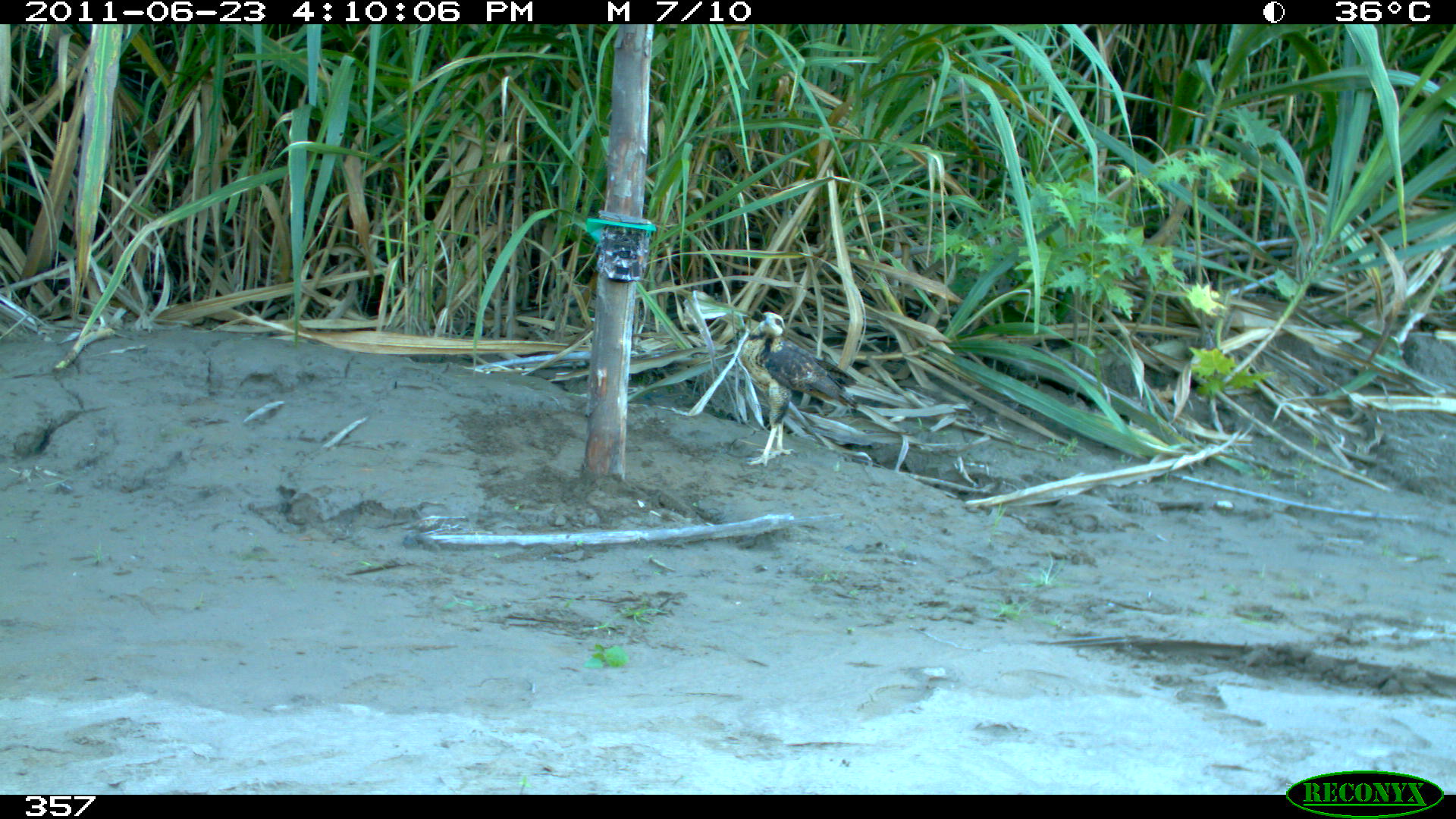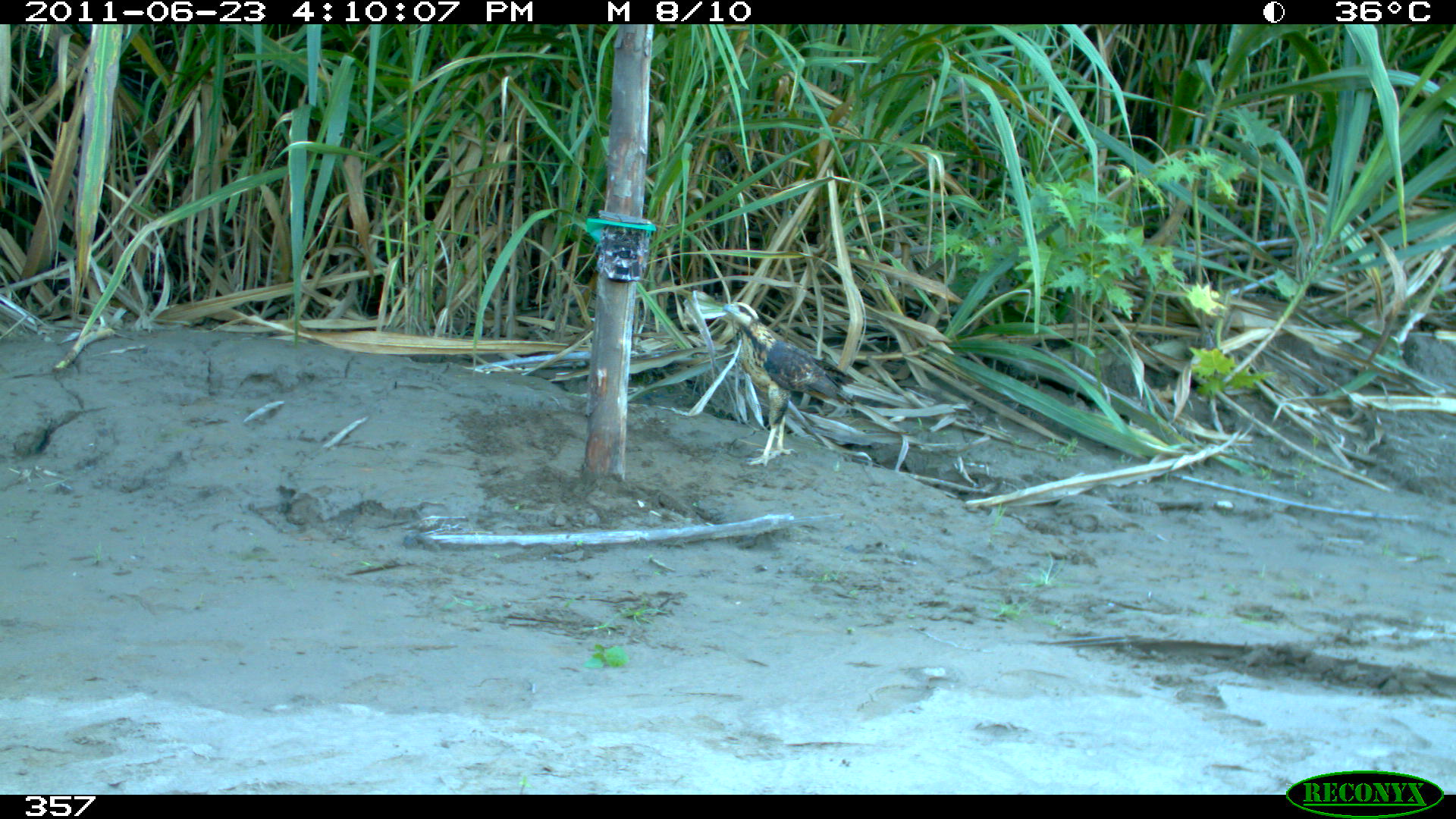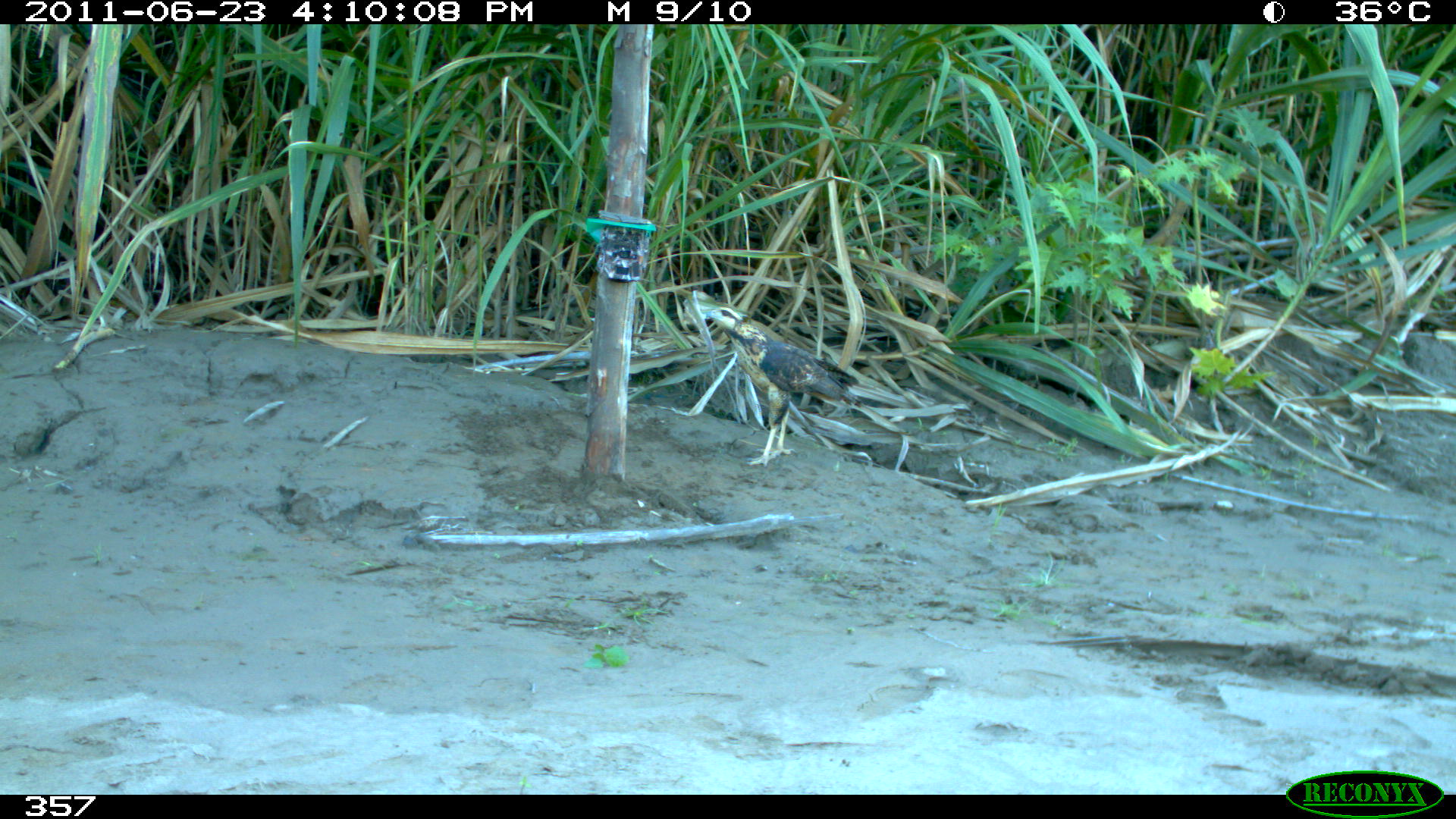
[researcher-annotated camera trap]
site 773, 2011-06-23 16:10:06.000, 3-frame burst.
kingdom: Animalia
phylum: Chordata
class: Aves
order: Accipitriformes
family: Accipitridae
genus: Buteogallus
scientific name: Buteogallus urubitinga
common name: great black hawk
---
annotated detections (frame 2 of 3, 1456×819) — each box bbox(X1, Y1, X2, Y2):
buteogallus urubitinga: bbox(722, 301, 858, 468)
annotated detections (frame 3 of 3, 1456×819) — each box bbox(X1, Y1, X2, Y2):
buteogallus urubitinga: bbox(702, 307, 862, 468)